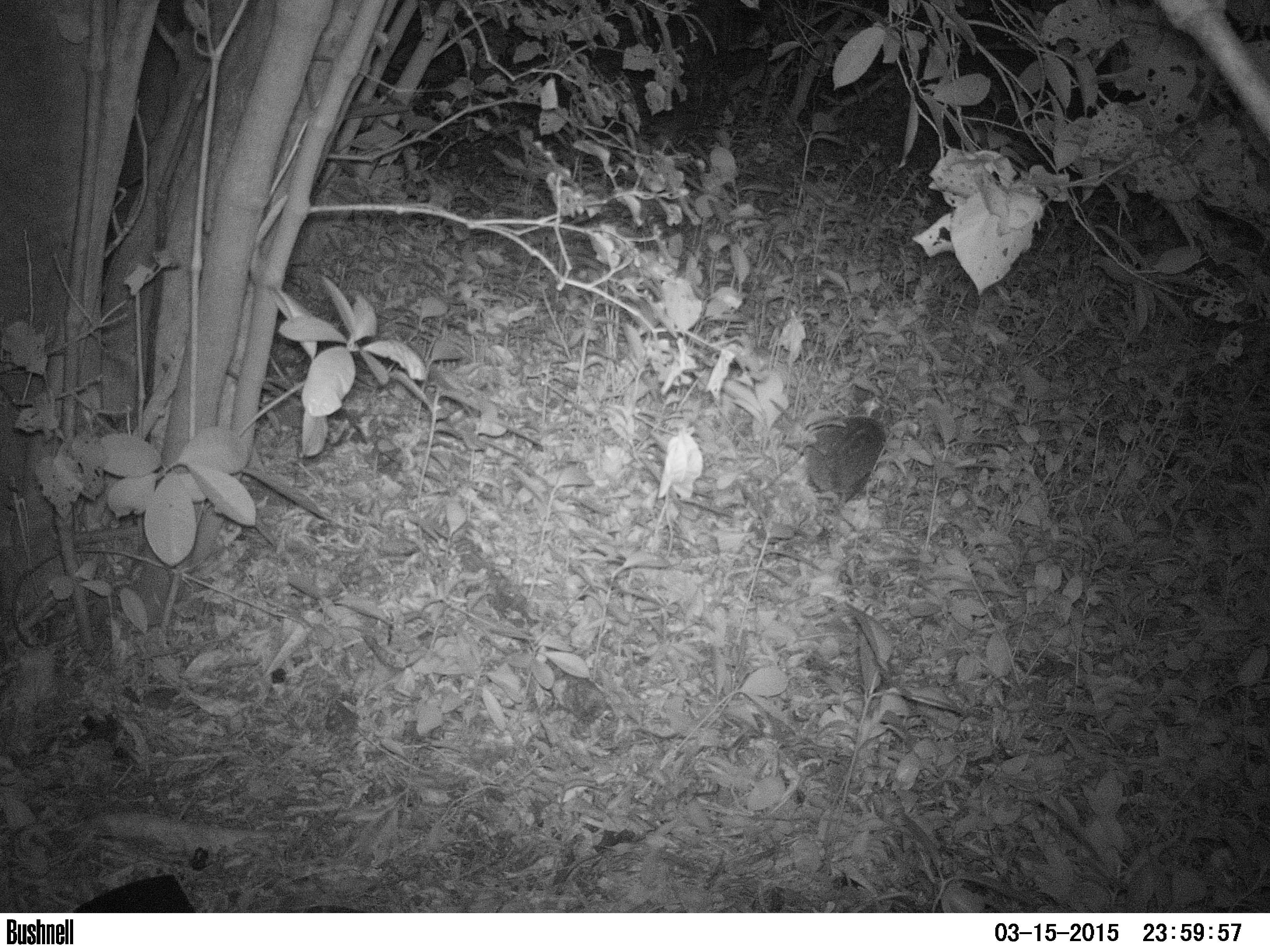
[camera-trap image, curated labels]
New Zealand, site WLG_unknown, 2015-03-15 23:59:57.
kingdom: Animalia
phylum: Chordata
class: Mammalia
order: Eulipotyphla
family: Erinaceidae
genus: Erinaceus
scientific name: Erinaceus europaeus europaeus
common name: european hedgehog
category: hedgehog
Hedgehog (european hedgehog) (Erinaceus europaeus europaeus).